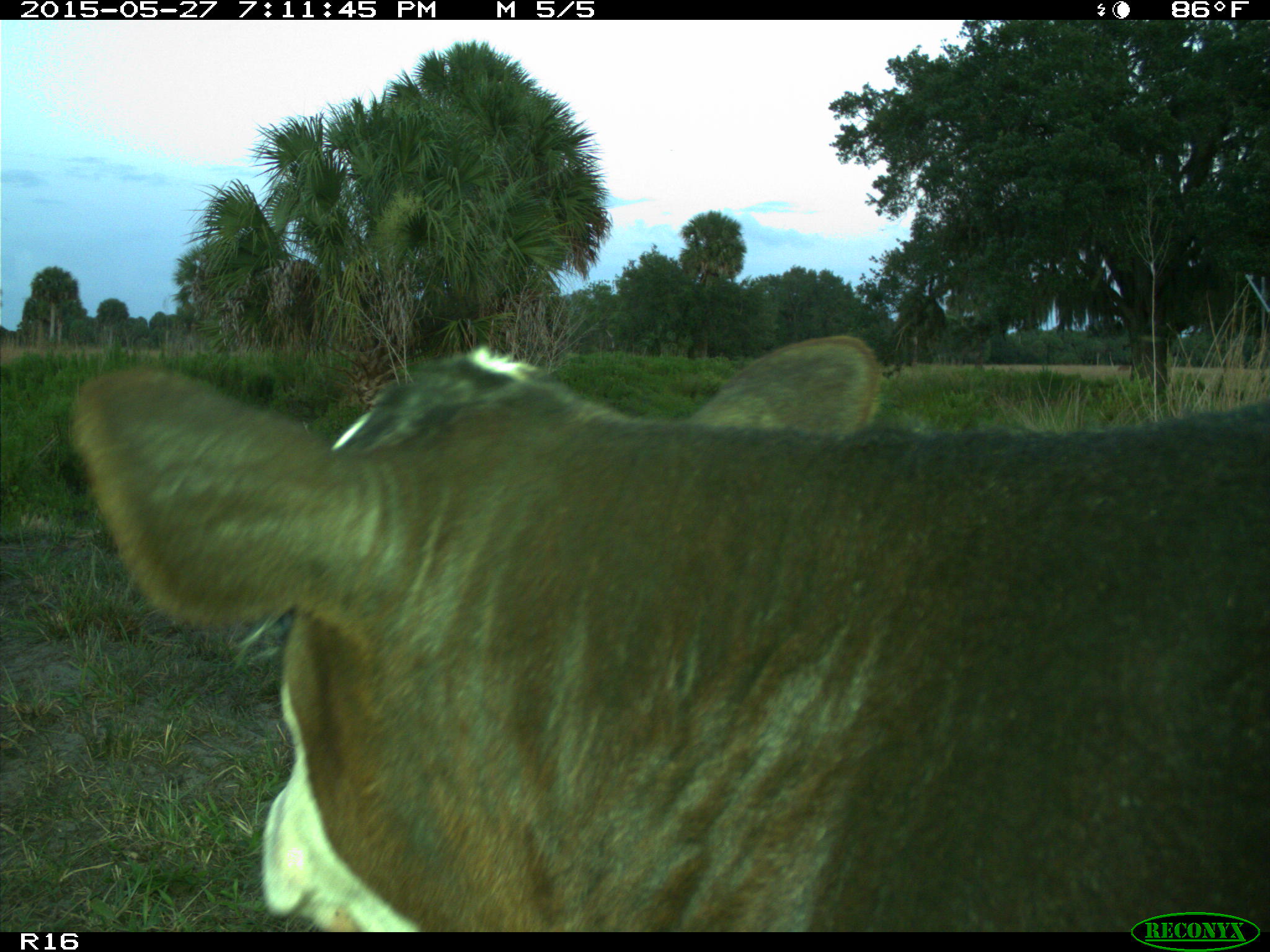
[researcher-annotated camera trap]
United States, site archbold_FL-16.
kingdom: Animalia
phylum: Chordata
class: Mammalia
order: Artiodactyla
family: Bovidae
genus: Bos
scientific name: Bos taurus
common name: domestic cow